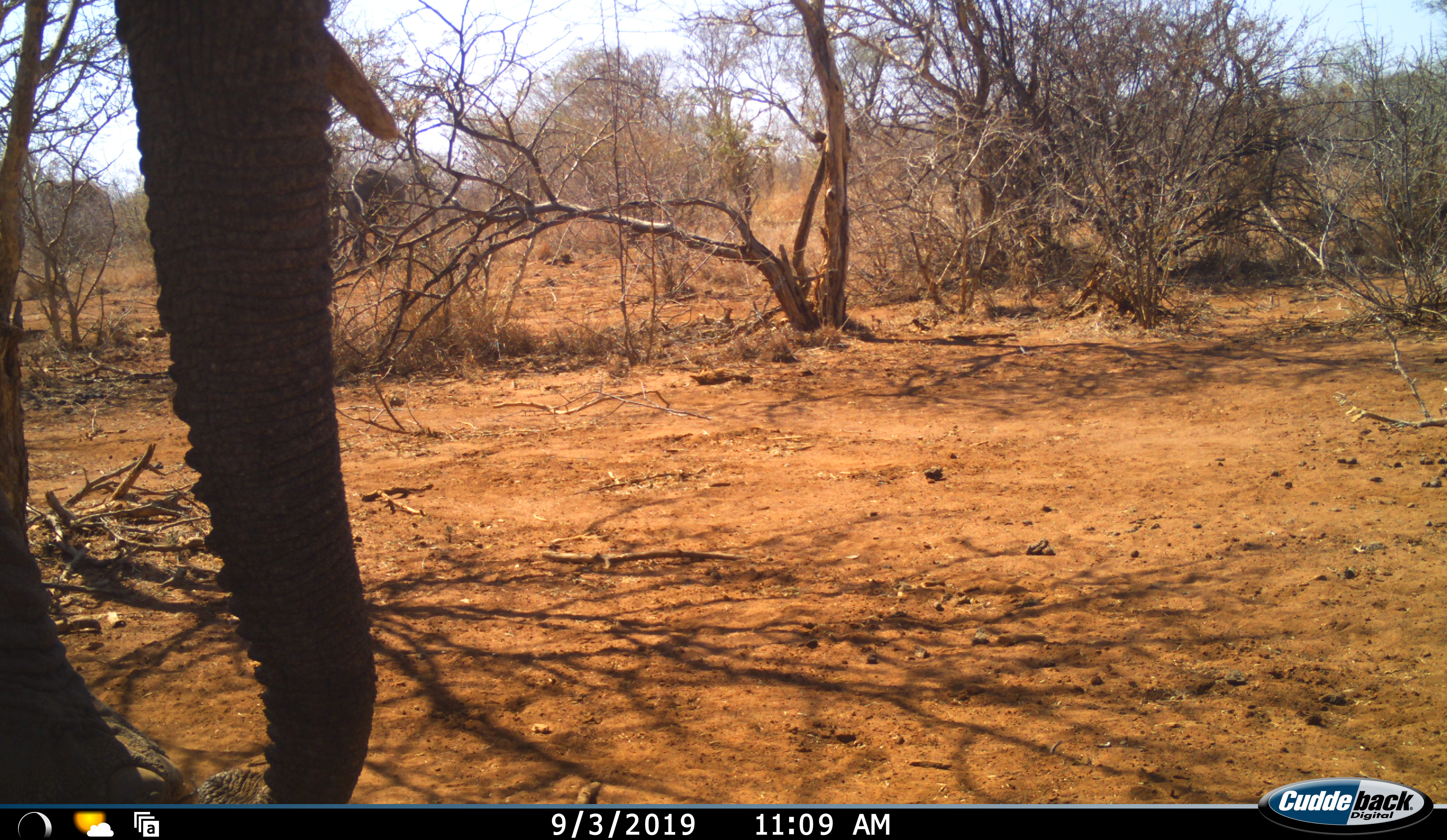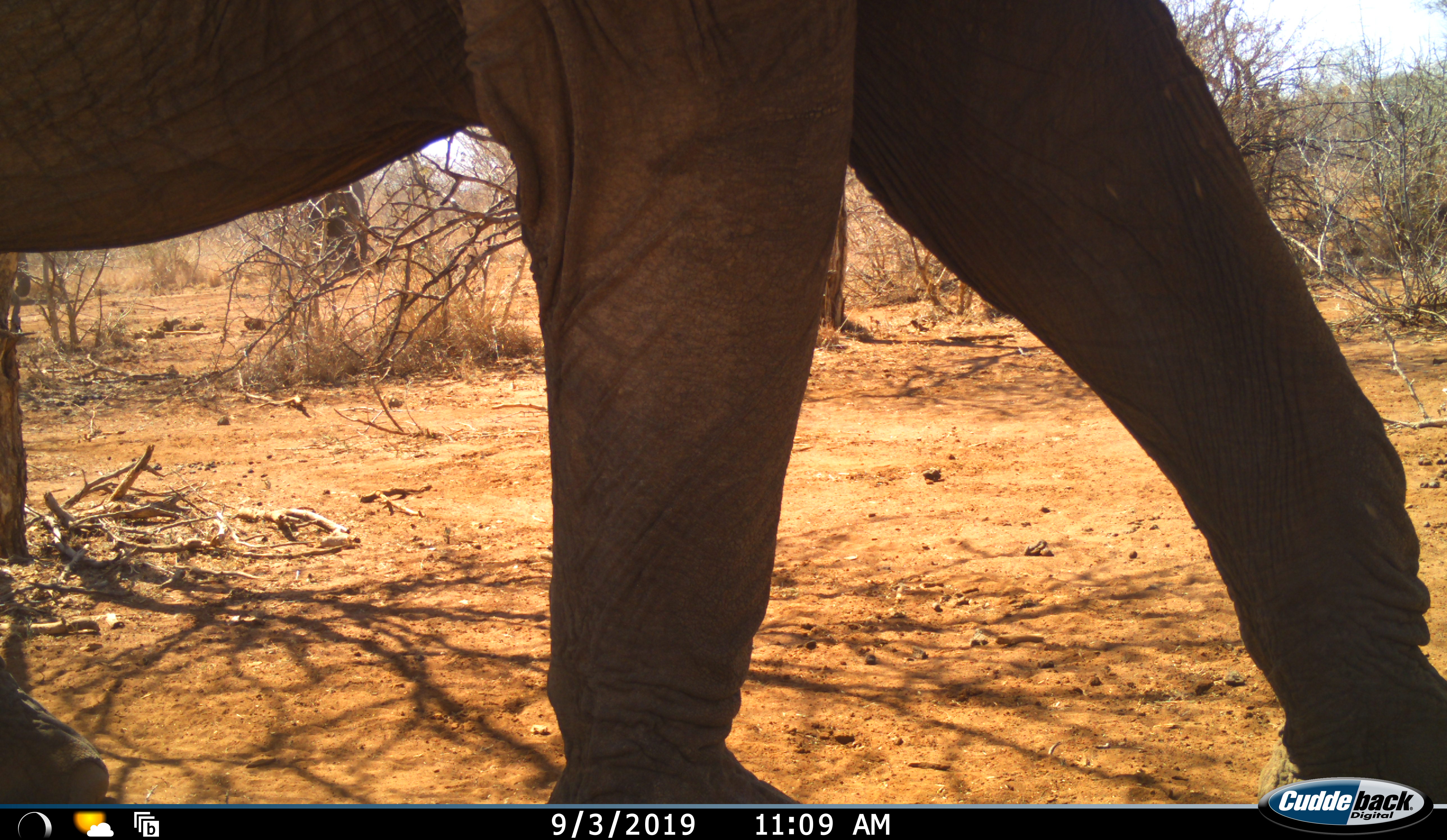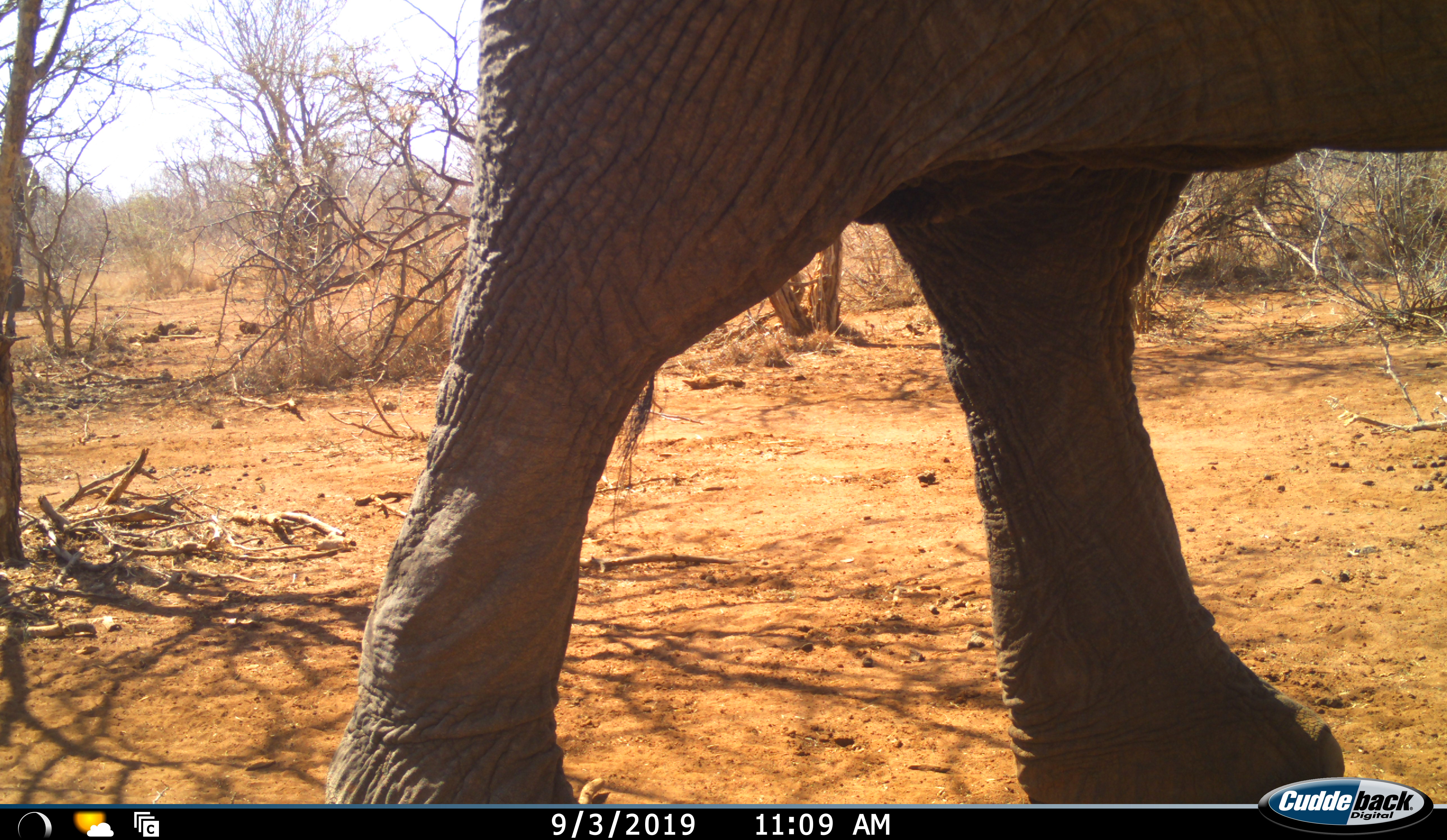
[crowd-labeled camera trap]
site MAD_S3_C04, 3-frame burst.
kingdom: Animalia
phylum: Chordata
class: Mammalia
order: Proboscidea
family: Elephantidae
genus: Loxodonta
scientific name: Loxodonta africana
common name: african bush elephant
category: elephant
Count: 1.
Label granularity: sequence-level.